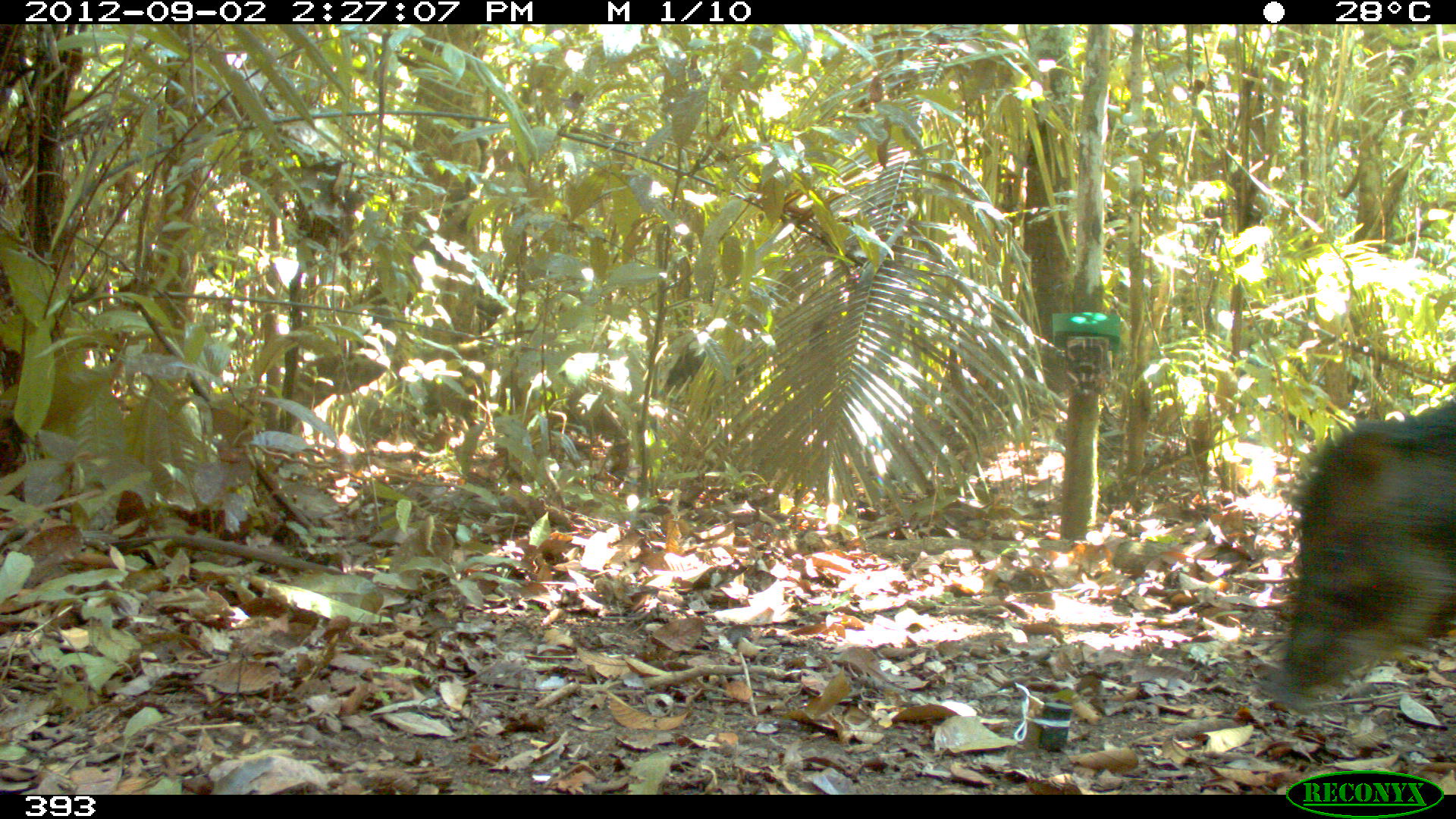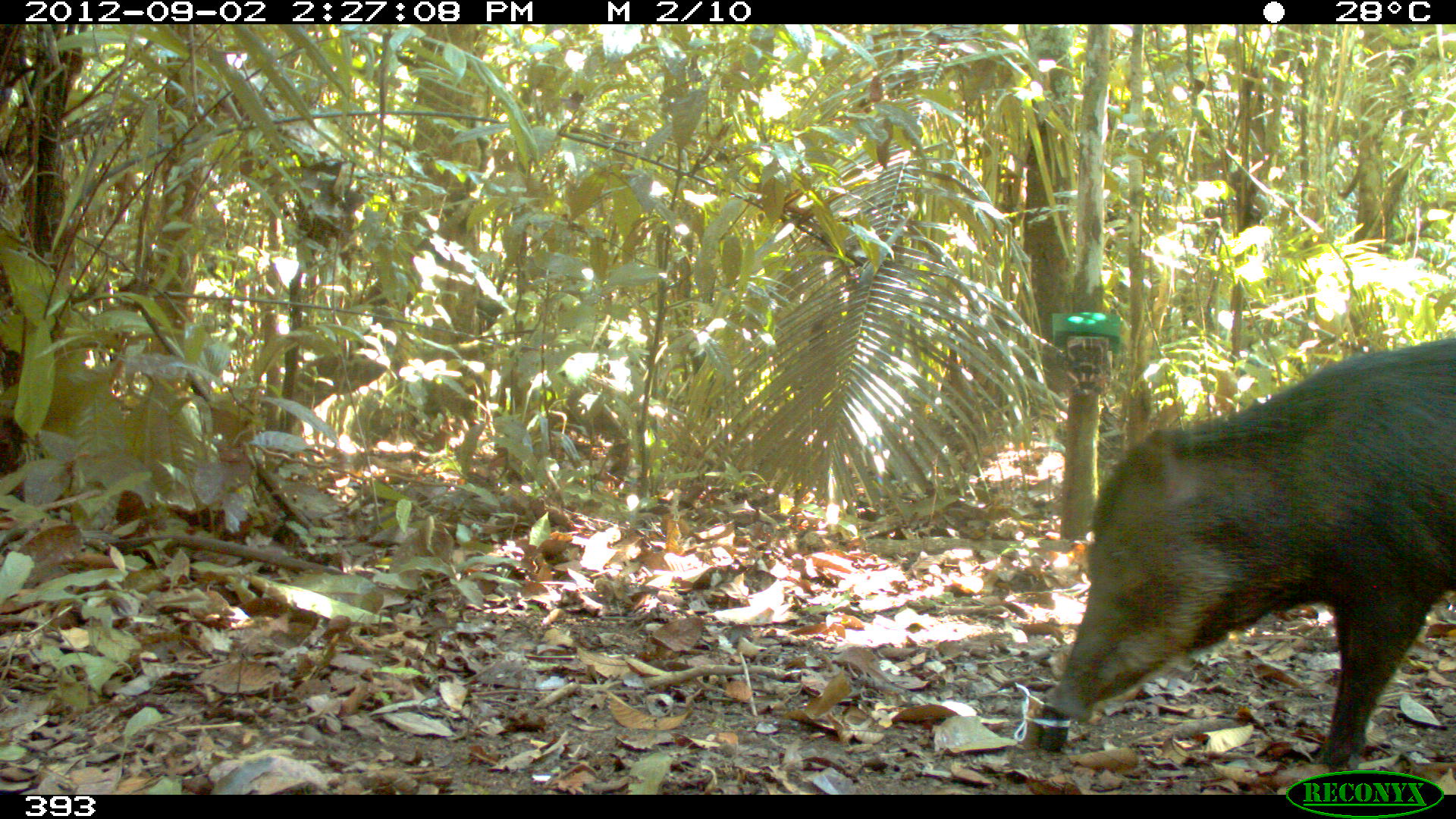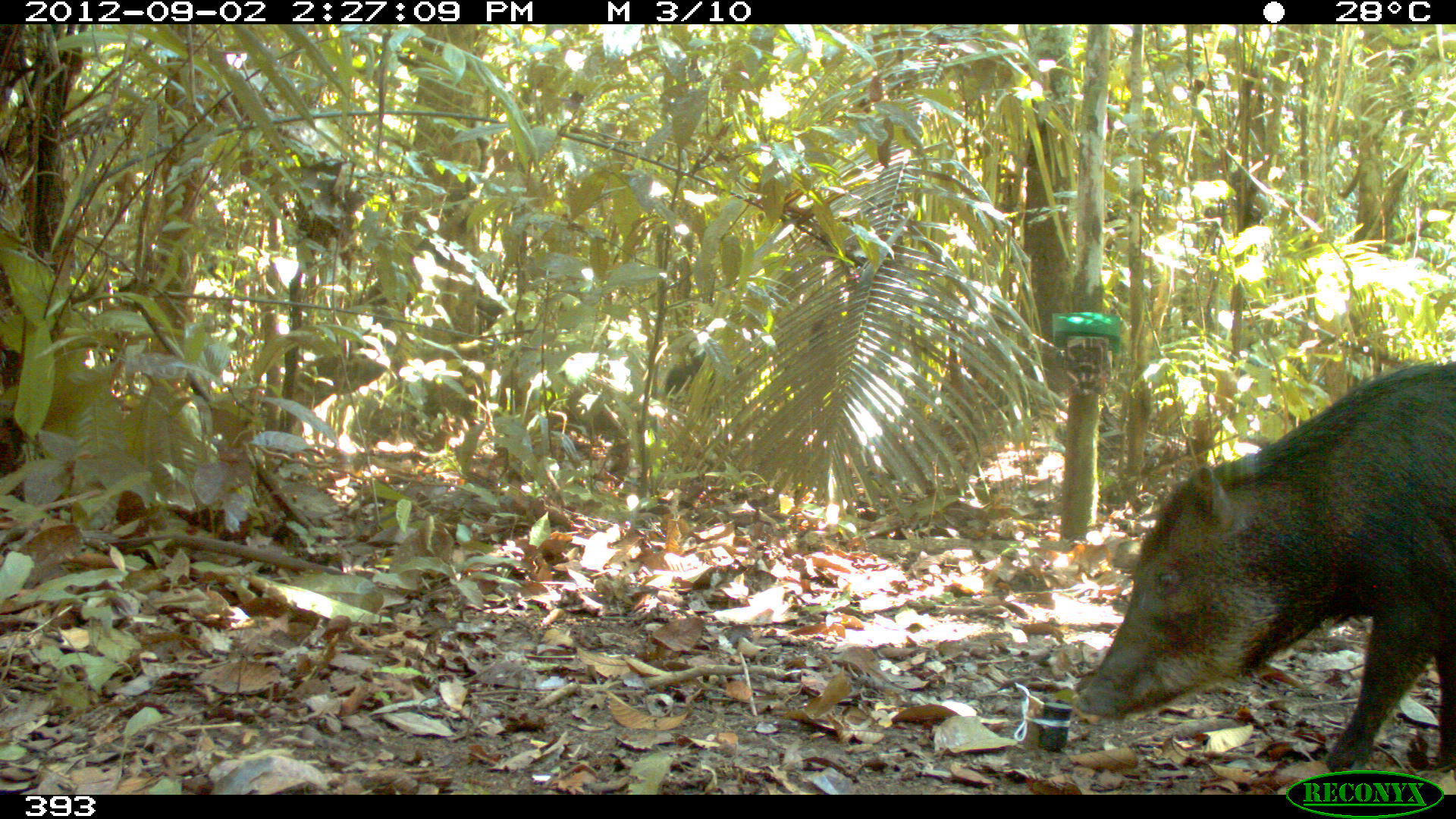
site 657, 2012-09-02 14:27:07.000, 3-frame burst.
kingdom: Animalia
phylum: Chordata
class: Mammalia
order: Artiodactyla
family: Tayassuidae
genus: Tayassu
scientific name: Tayassu pecari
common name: white-lipped peccary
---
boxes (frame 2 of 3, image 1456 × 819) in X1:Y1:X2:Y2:
tayassu pecari: 1044:332:1456:775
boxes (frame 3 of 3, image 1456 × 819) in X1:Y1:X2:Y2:
tayassu pecari: 1071:356:1456:773